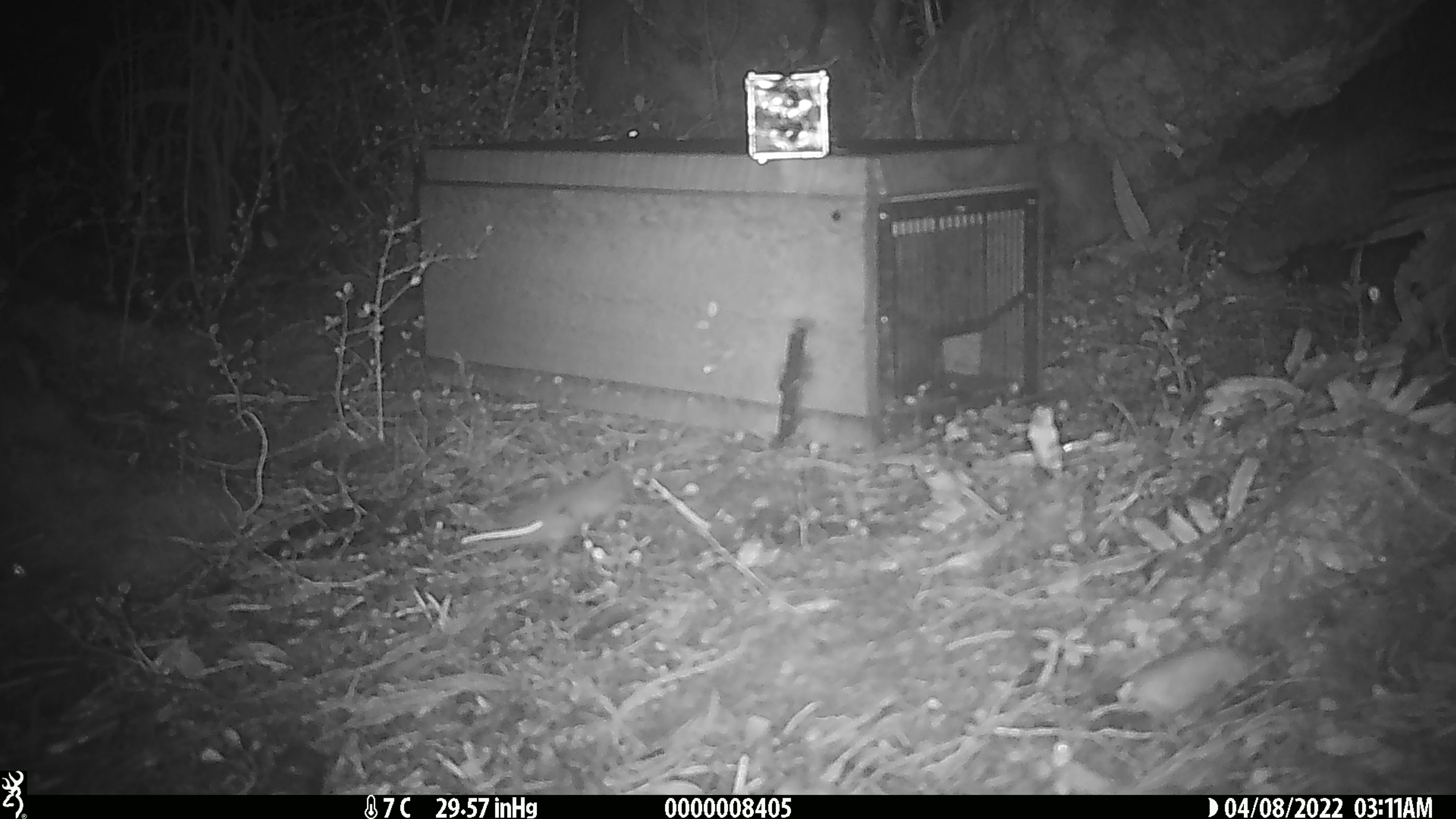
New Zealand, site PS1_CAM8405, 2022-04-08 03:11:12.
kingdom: Animalia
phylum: Chordata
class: Mammalia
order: Rodentia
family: Muridae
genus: Mus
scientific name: Mus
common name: mouse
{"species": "mouse (Mus)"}